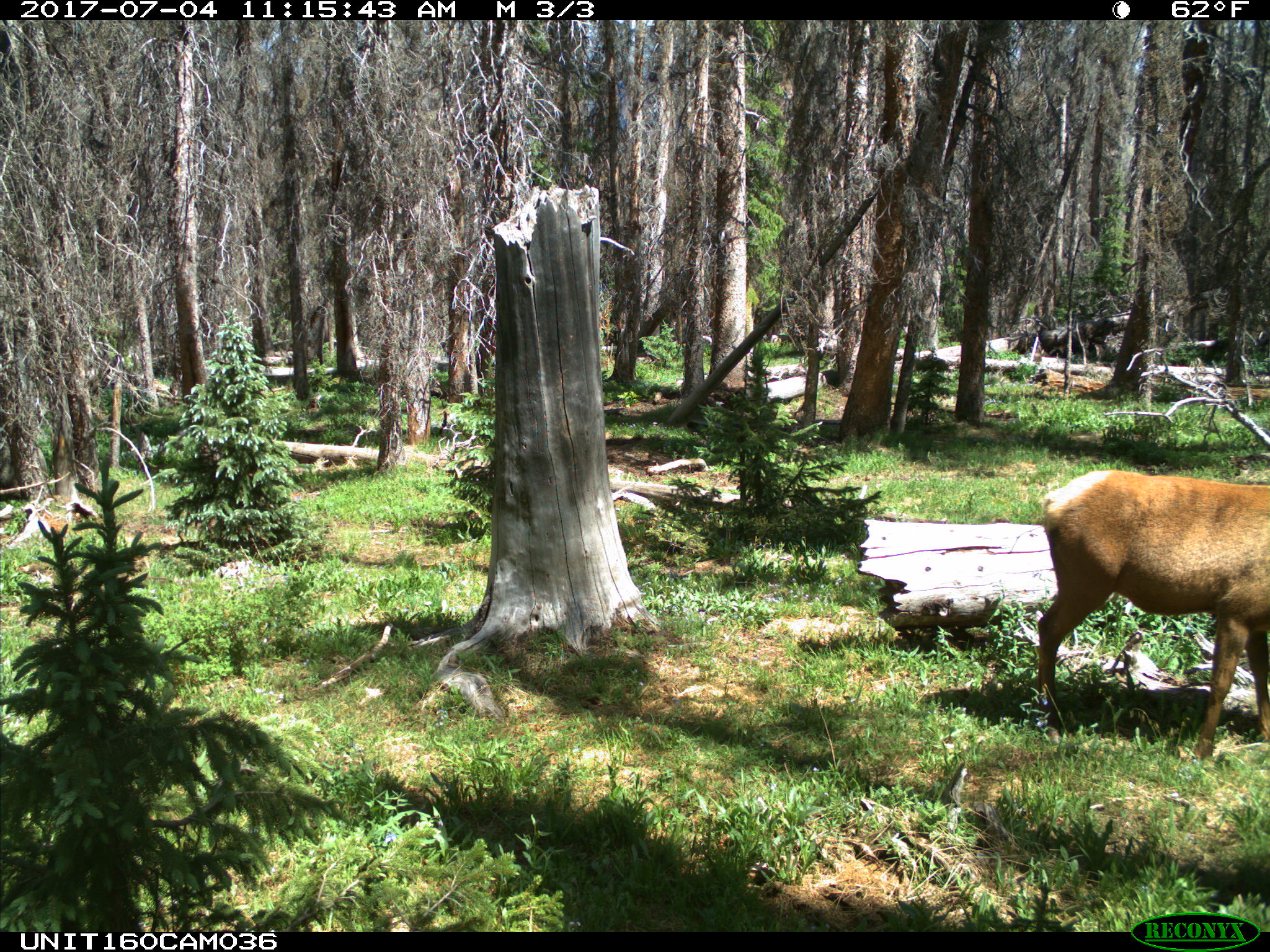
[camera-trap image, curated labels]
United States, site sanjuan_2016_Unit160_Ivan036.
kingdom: Animalia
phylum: Chordata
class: Mammalia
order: Artiodactyla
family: Cervidae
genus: Cervus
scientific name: Cervus elaphus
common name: red deer